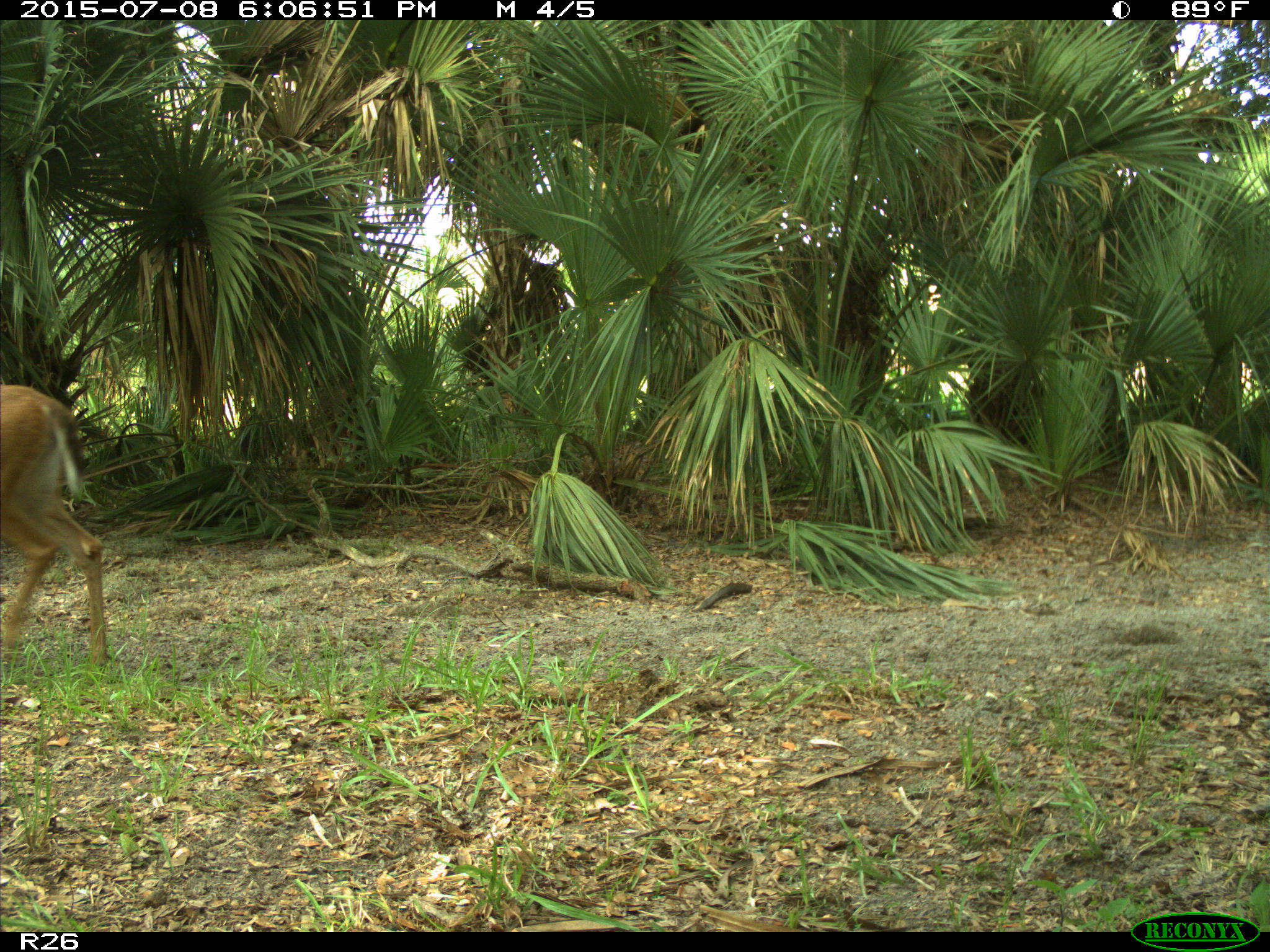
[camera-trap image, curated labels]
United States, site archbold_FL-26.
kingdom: Animalia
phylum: Chordata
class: Mammalia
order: Artiodactyla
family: Cervidae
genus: Odocoileus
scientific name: Odocoileus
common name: deer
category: unidentified deer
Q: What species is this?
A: Unidentified deer (deer) (Odocoileus).